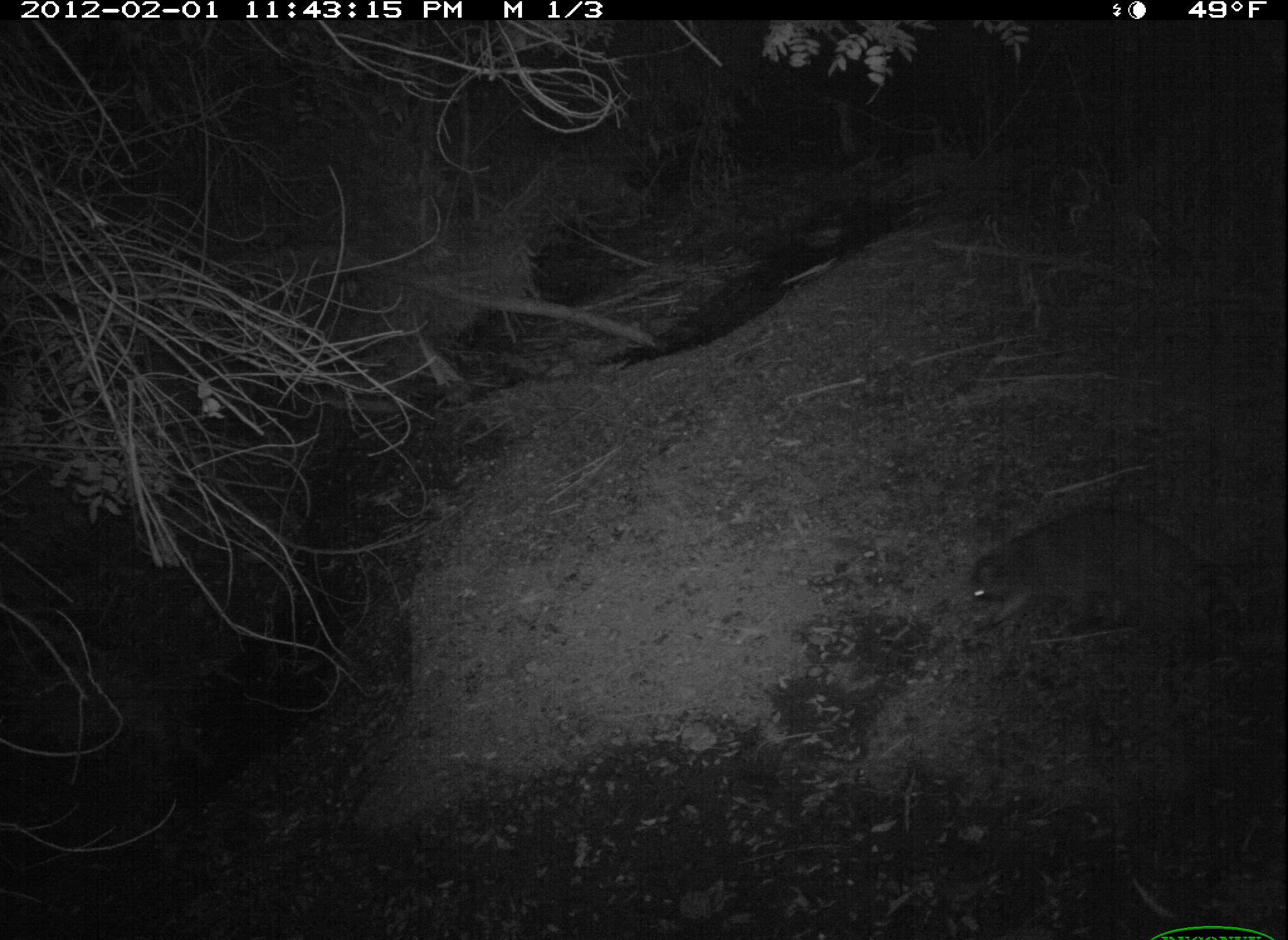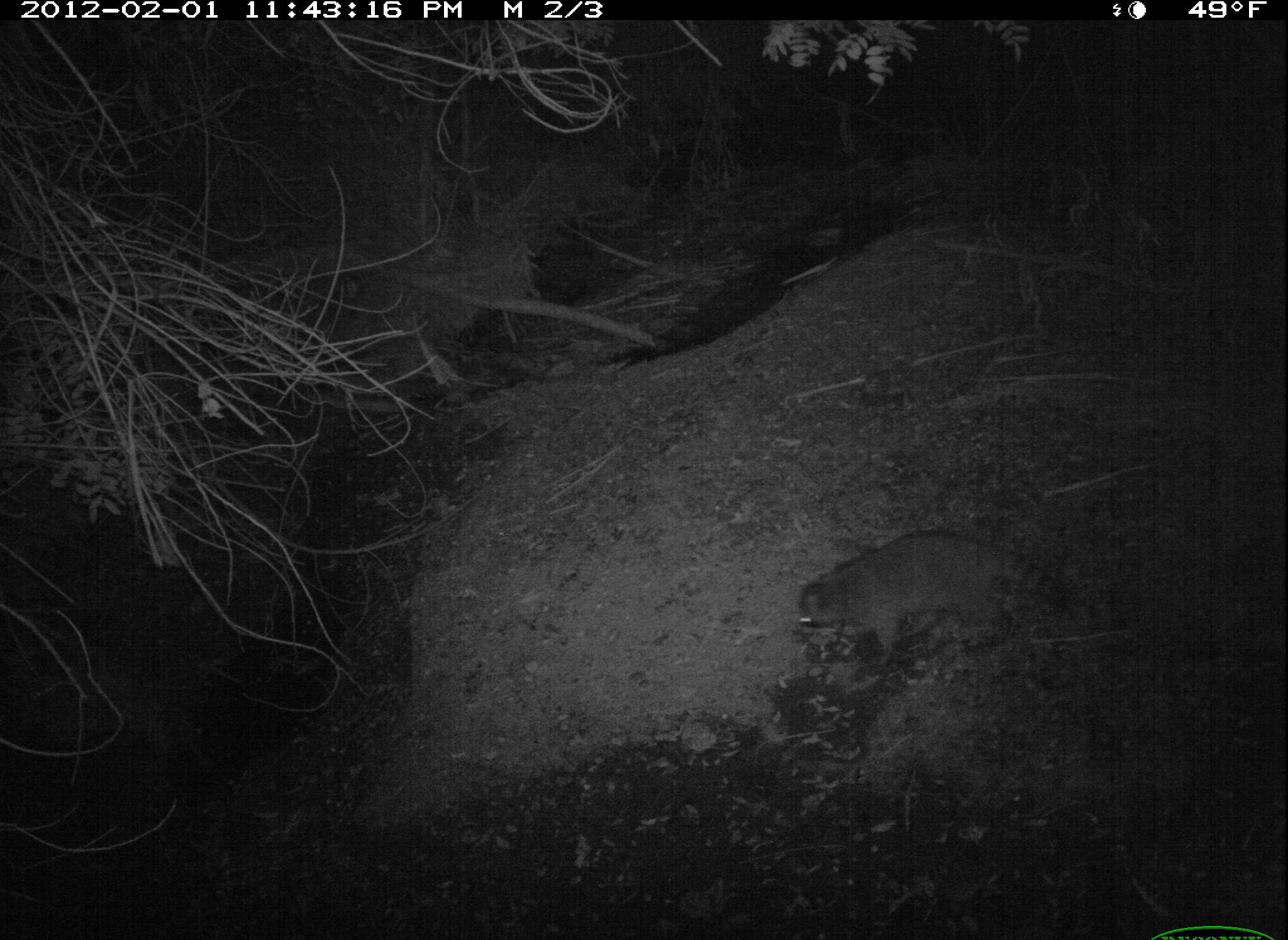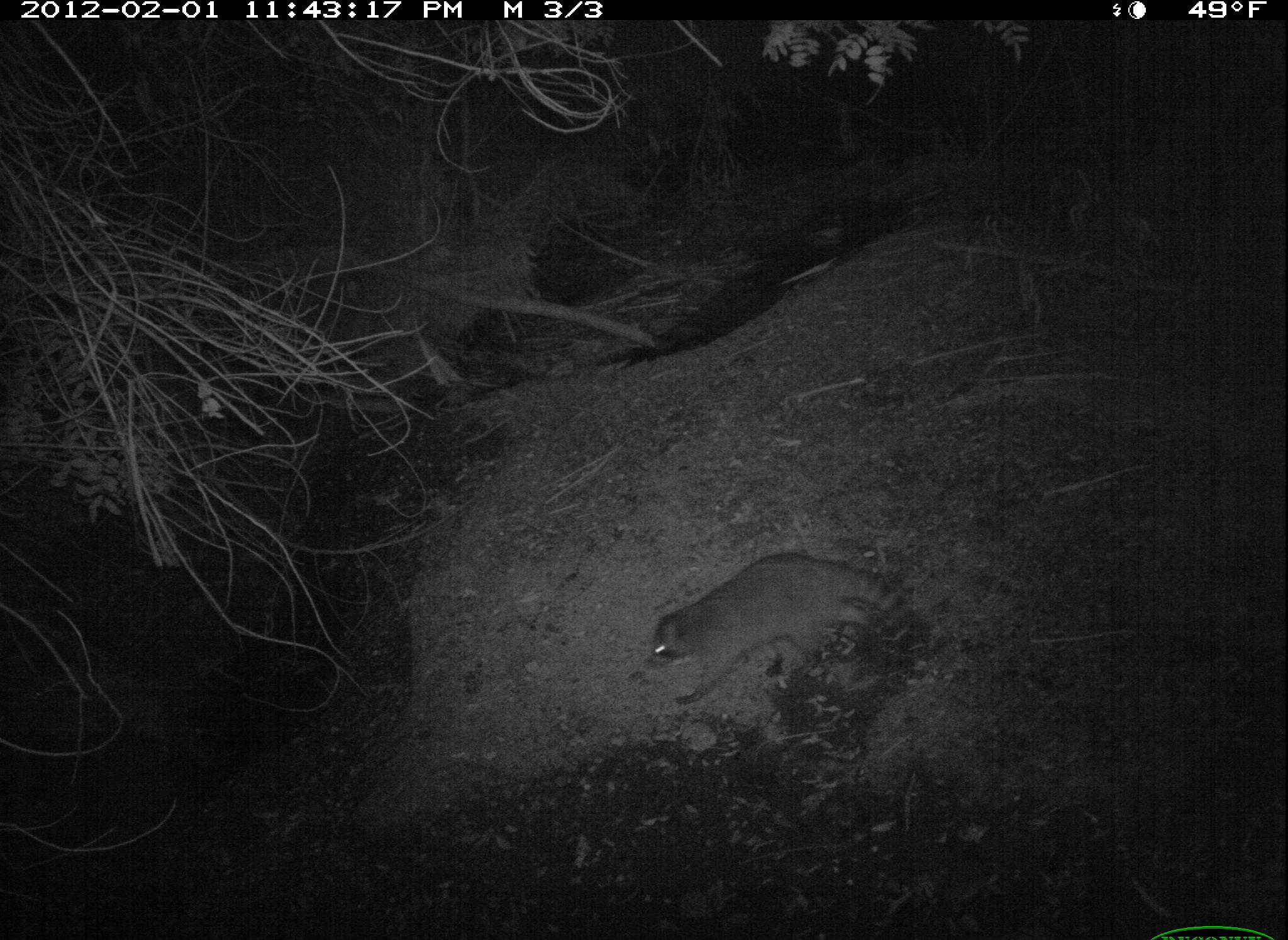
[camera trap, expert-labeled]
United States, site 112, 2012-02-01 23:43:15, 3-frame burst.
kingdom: Animalia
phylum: Chordata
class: Mammalia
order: Carnivora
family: Procyonidae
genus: Procyon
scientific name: Procyon lotor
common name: raccoon